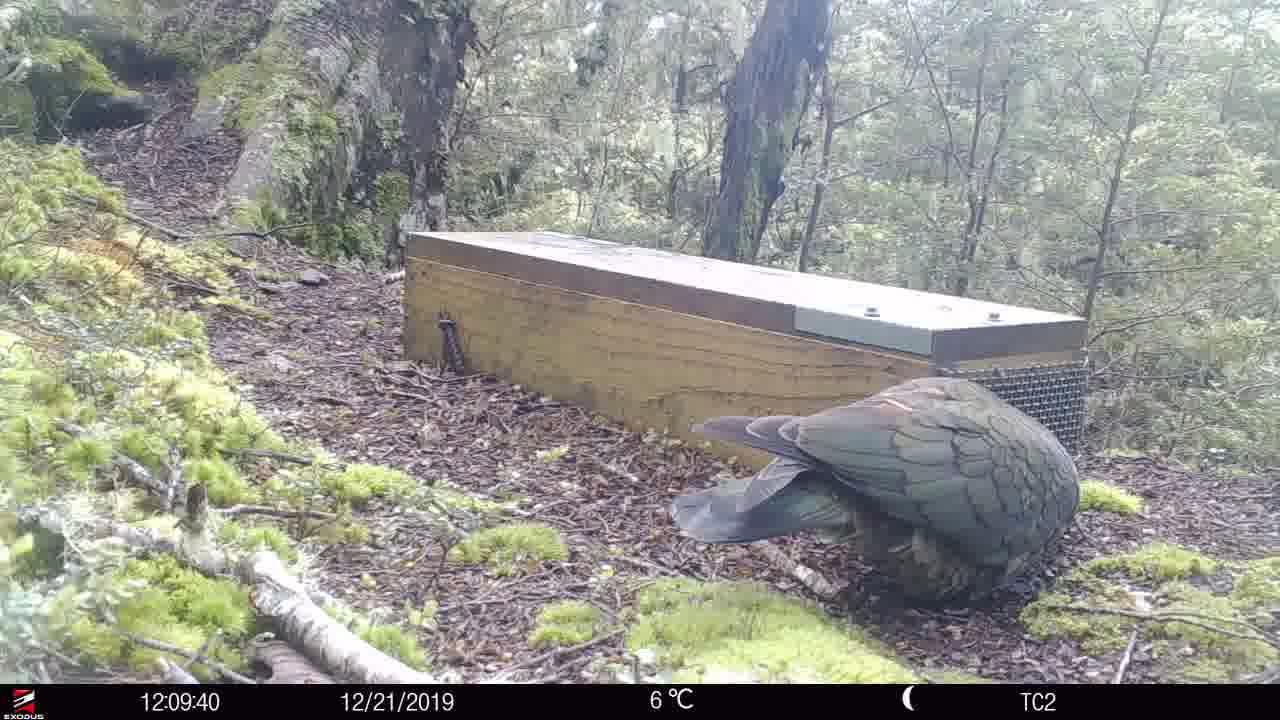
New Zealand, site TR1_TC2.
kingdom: Animalia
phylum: Chordata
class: Aves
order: Psittaciformes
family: Strigopidae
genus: Nestor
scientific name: Nestor notabilis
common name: kea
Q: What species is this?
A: Kea (Nestor notabilis).